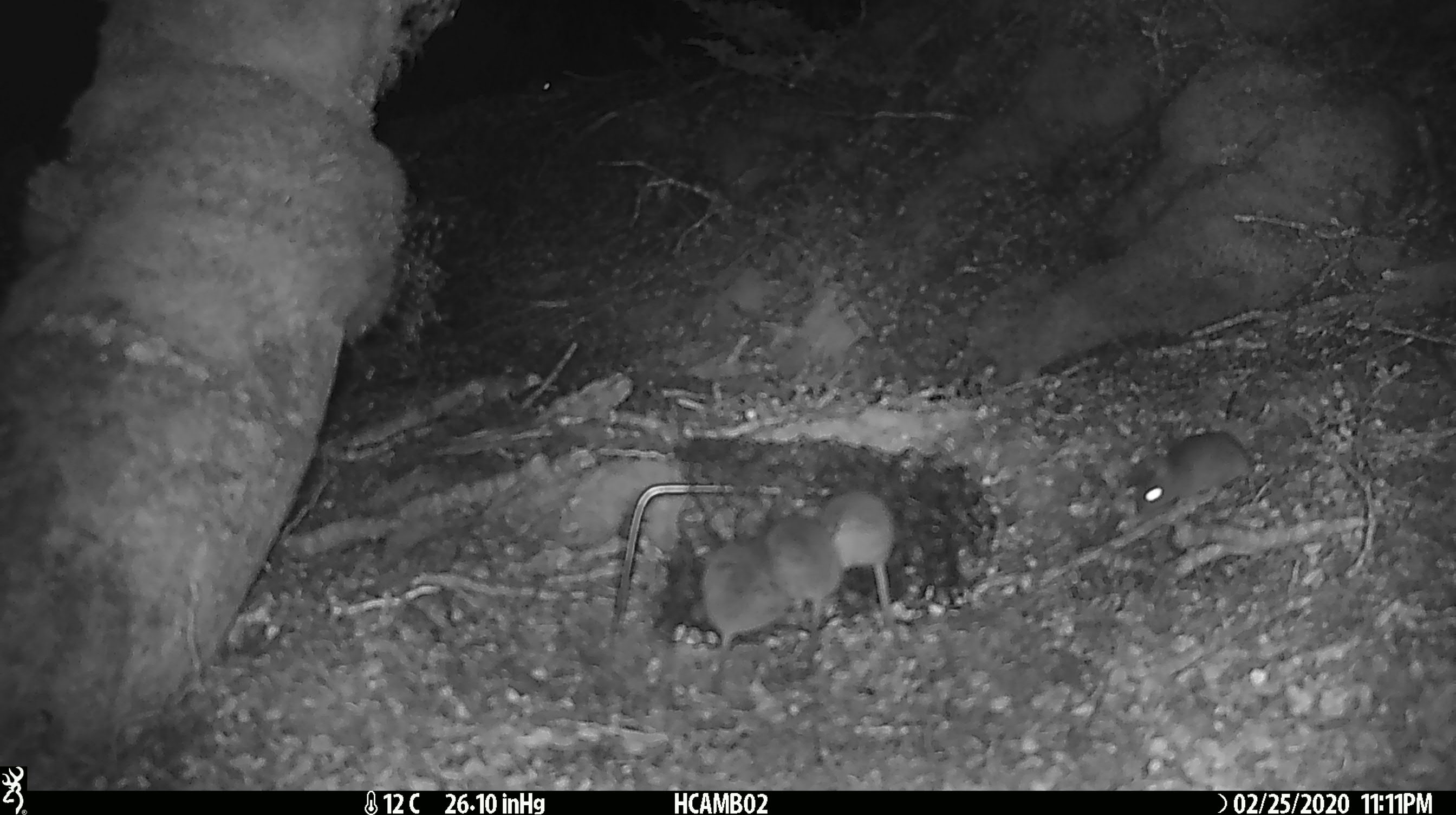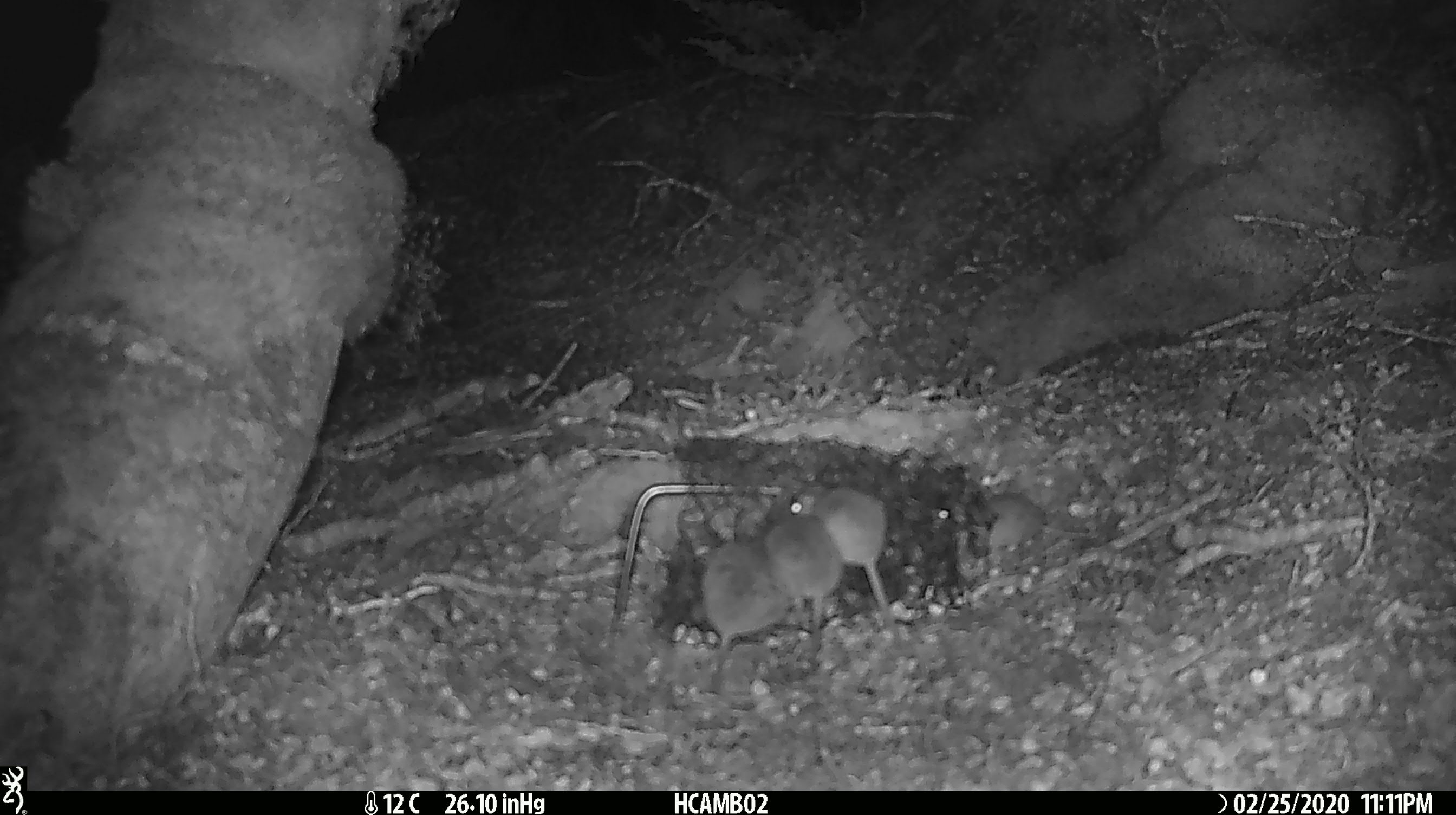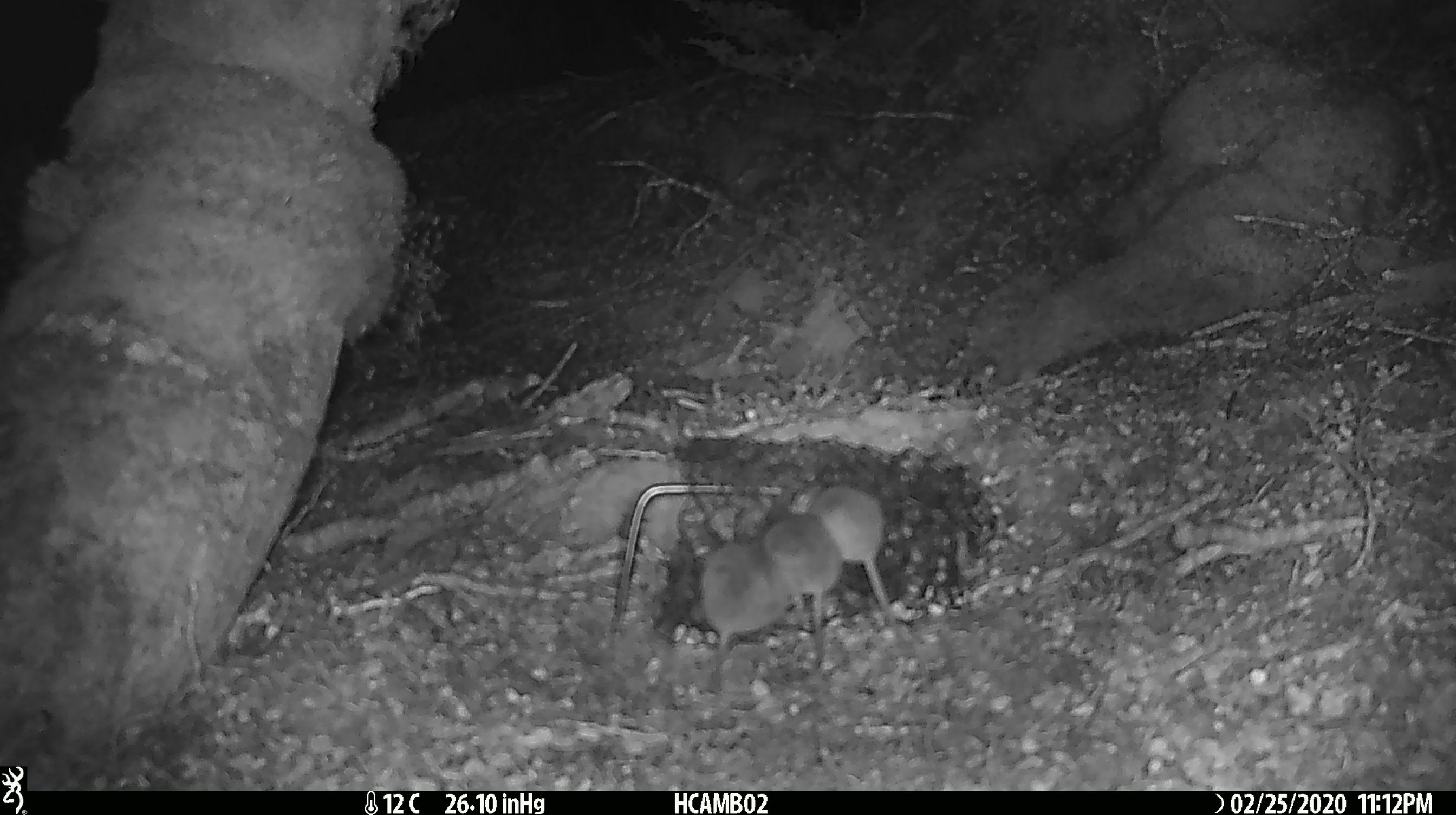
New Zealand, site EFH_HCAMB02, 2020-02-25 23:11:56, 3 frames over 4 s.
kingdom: Animalia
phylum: Chordata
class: Mammalia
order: Rodentia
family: Muridae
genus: Mus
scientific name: Mus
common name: mouse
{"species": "mouse (Mus)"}